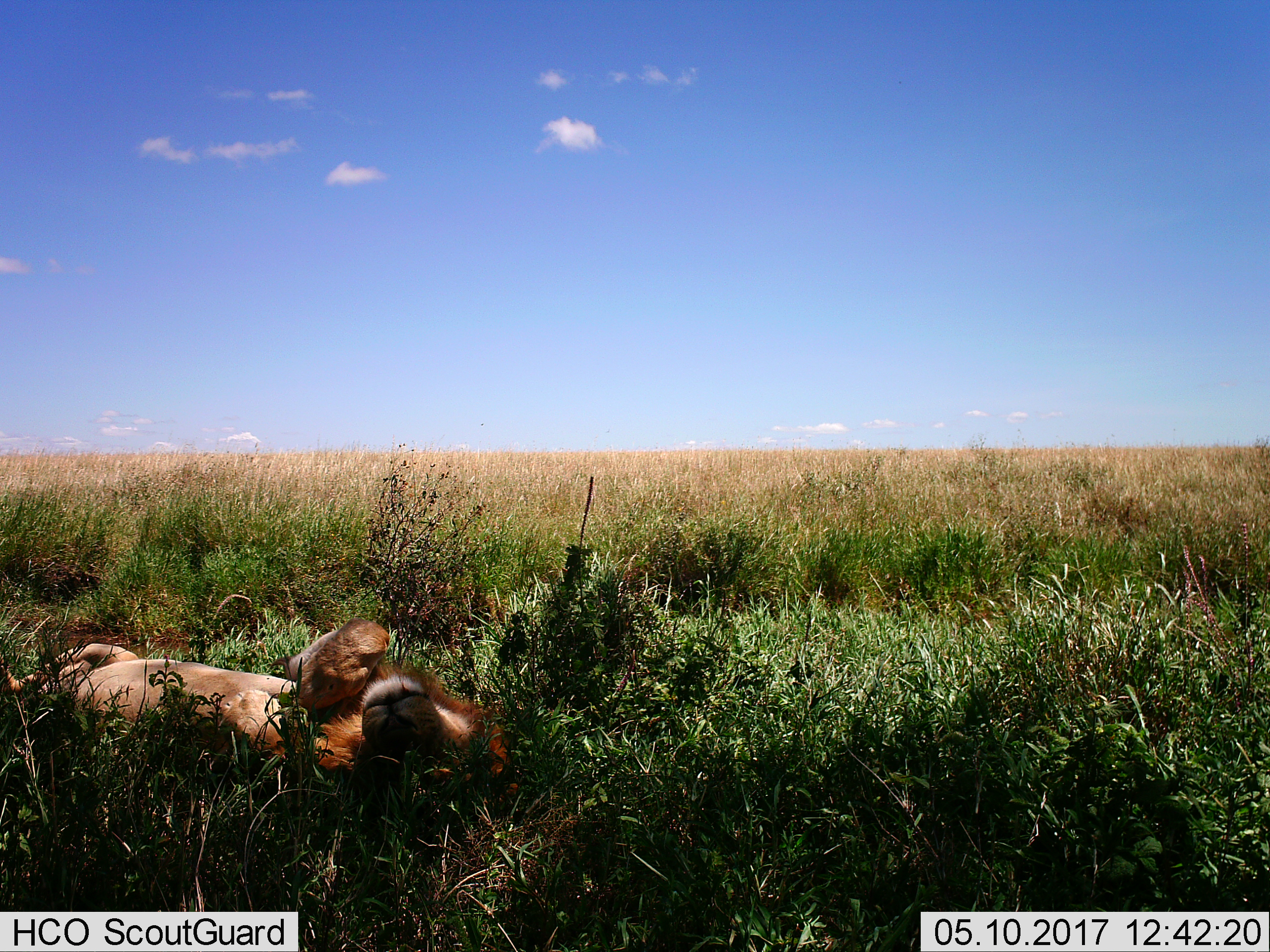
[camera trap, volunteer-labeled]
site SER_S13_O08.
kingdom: Animalia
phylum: Chordata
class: Mammalia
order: Carnivora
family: Felidae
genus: Panthera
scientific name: Panthera leo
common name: lion male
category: lionmale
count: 1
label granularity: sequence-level